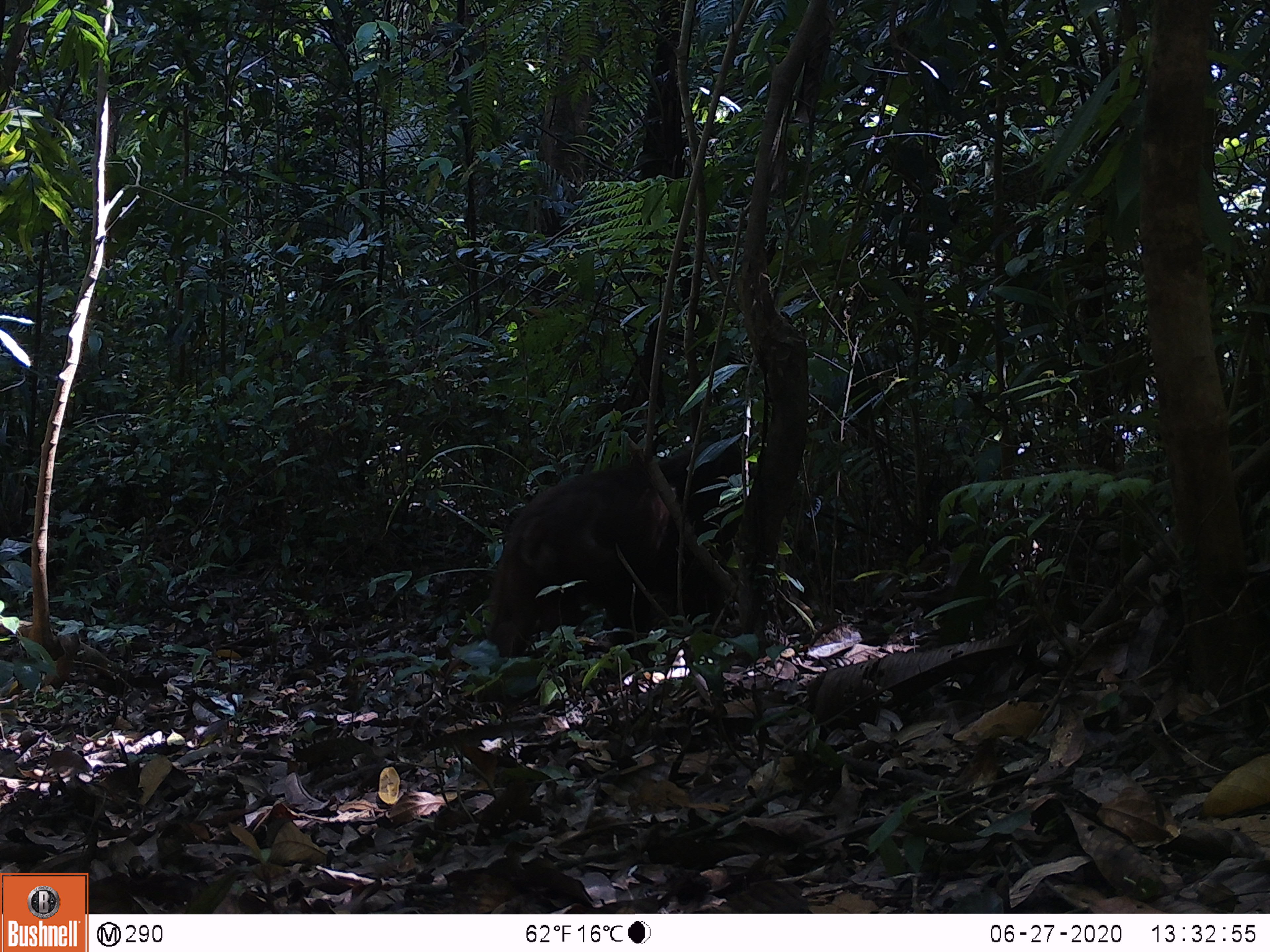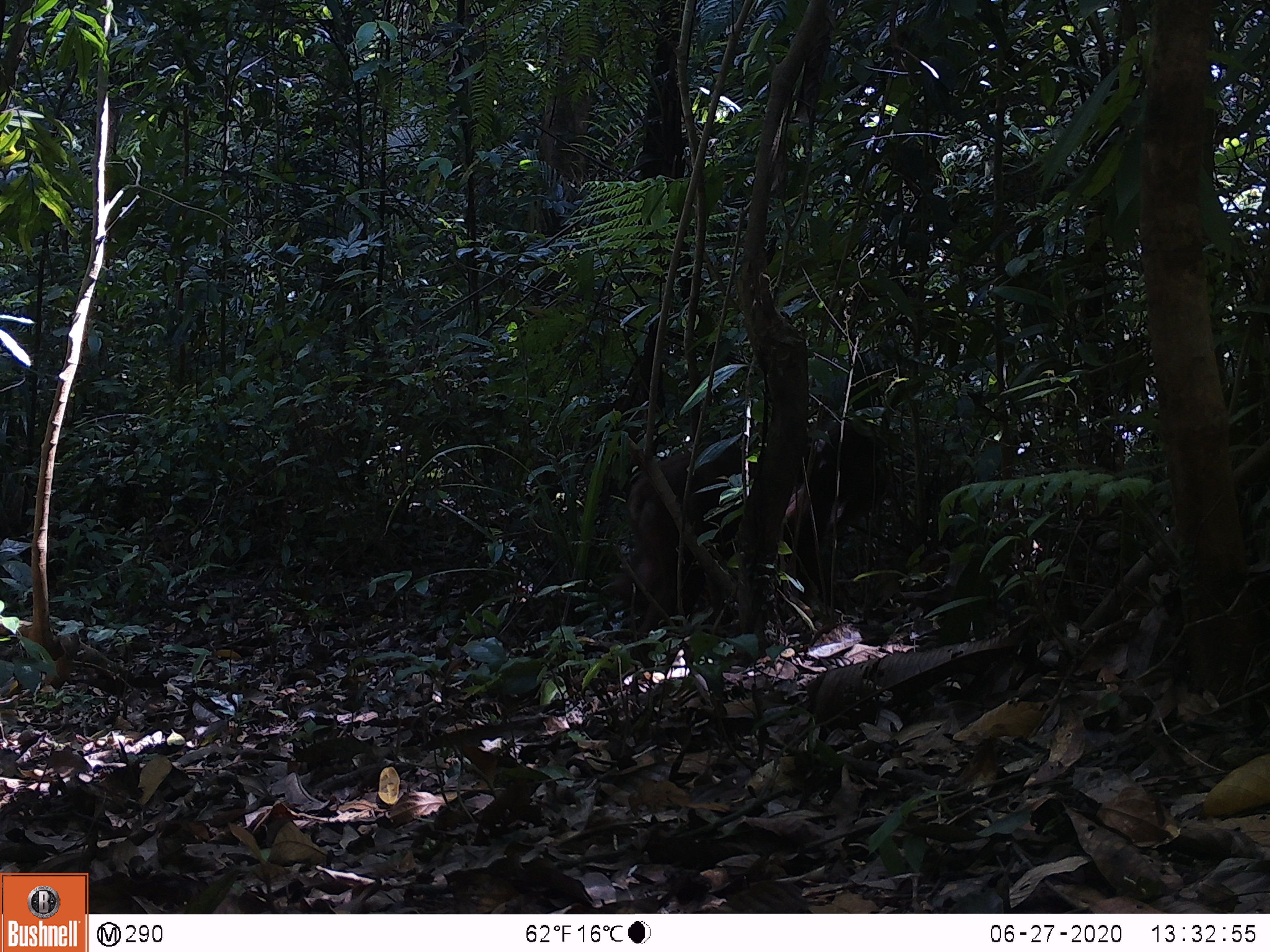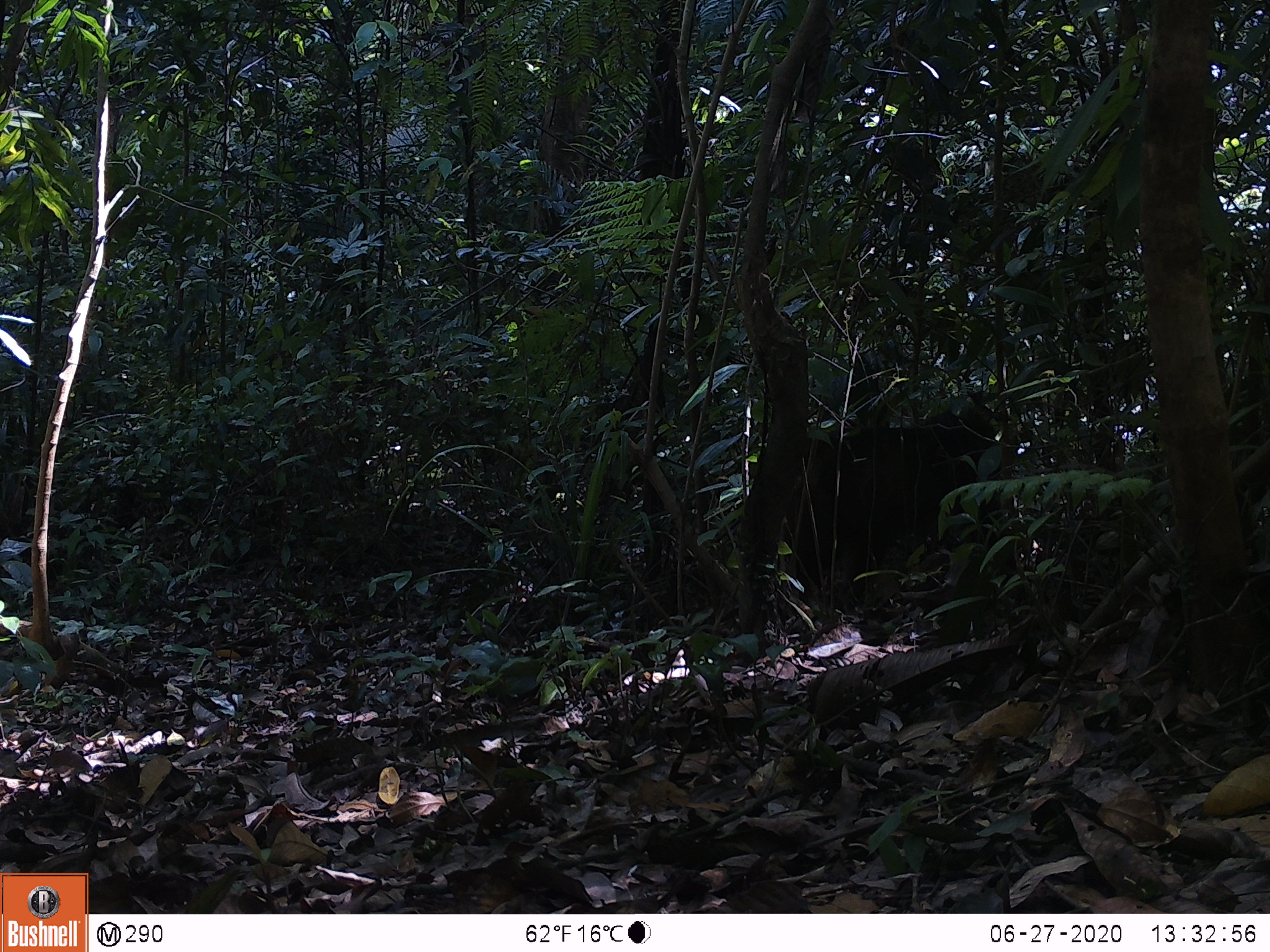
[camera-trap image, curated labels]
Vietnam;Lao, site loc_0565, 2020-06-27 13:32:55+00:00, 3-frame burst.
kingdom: Animalia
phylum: Chordata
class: Mammalia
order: Primates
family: Cercopithecidae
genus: Macaca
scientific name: Macaca arctoides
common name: stump-tailed macaque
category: stump tailed macaque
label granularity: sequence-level